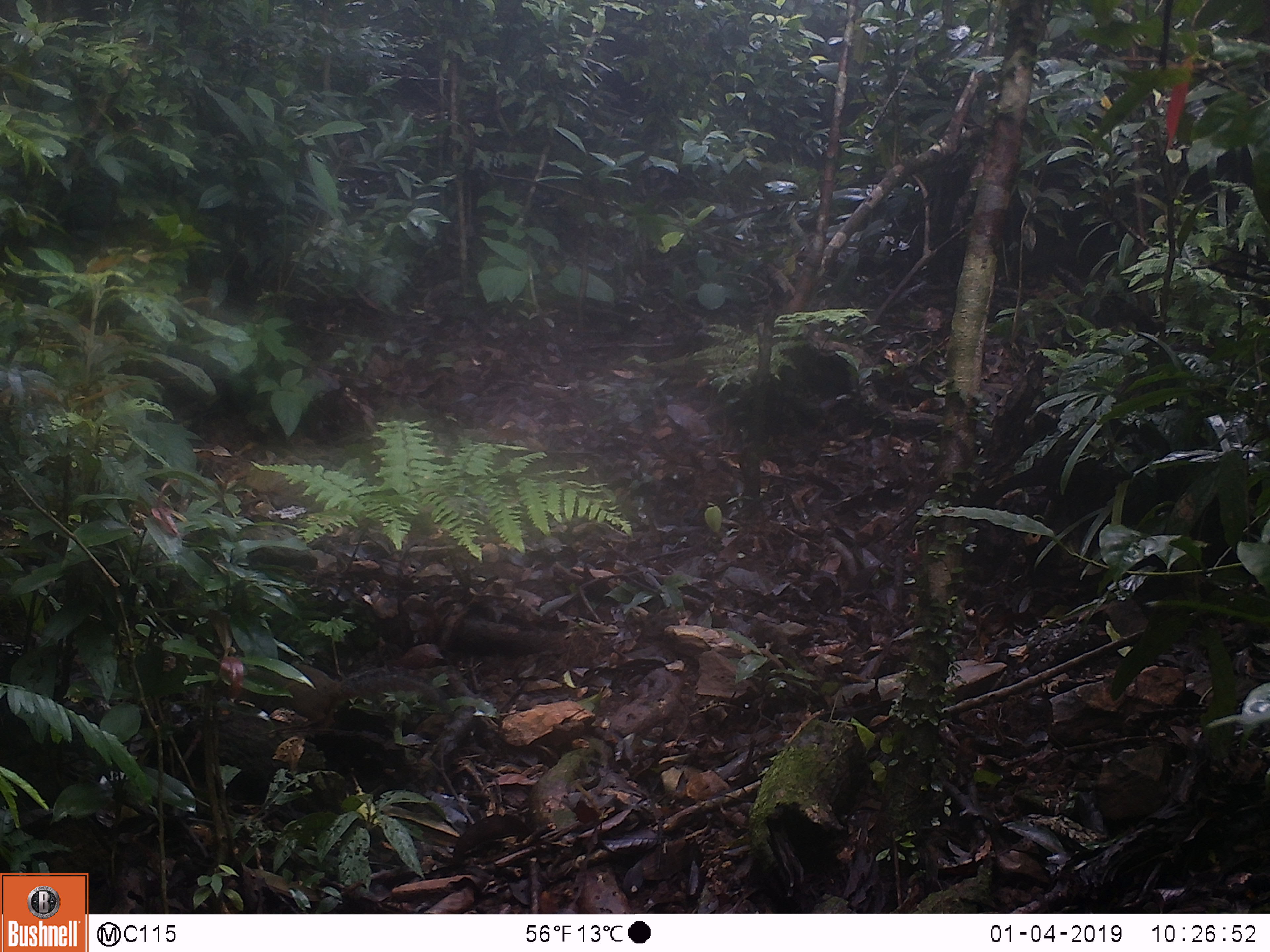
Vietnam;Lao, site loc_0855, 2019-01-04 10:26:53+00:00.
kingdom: Animalia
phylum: Chordata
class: Mammalia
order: Rodentia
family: Sciuridae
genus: Dremomys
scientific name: Dremomys rufigenis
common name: red-cheeked squirrel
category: red cheeked squirrel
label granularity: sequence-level